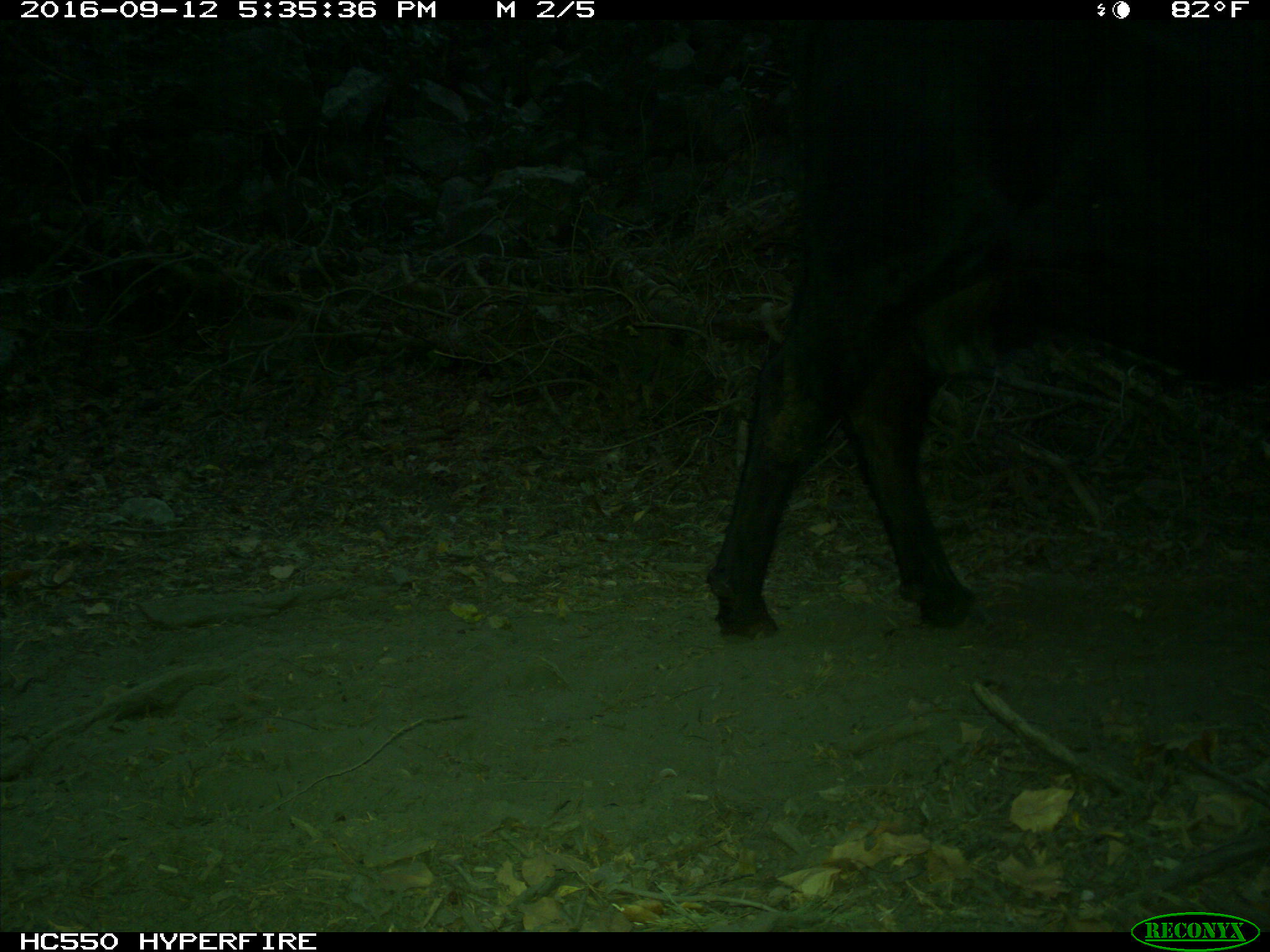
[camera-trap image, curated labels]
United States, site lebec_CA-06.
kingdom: Animalia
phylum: Chordata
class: Mammalia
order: Artiodactyla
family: Bovidae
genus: Bos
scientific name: Bos taurus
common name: domestic cow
Bos taurus (domestic cow).